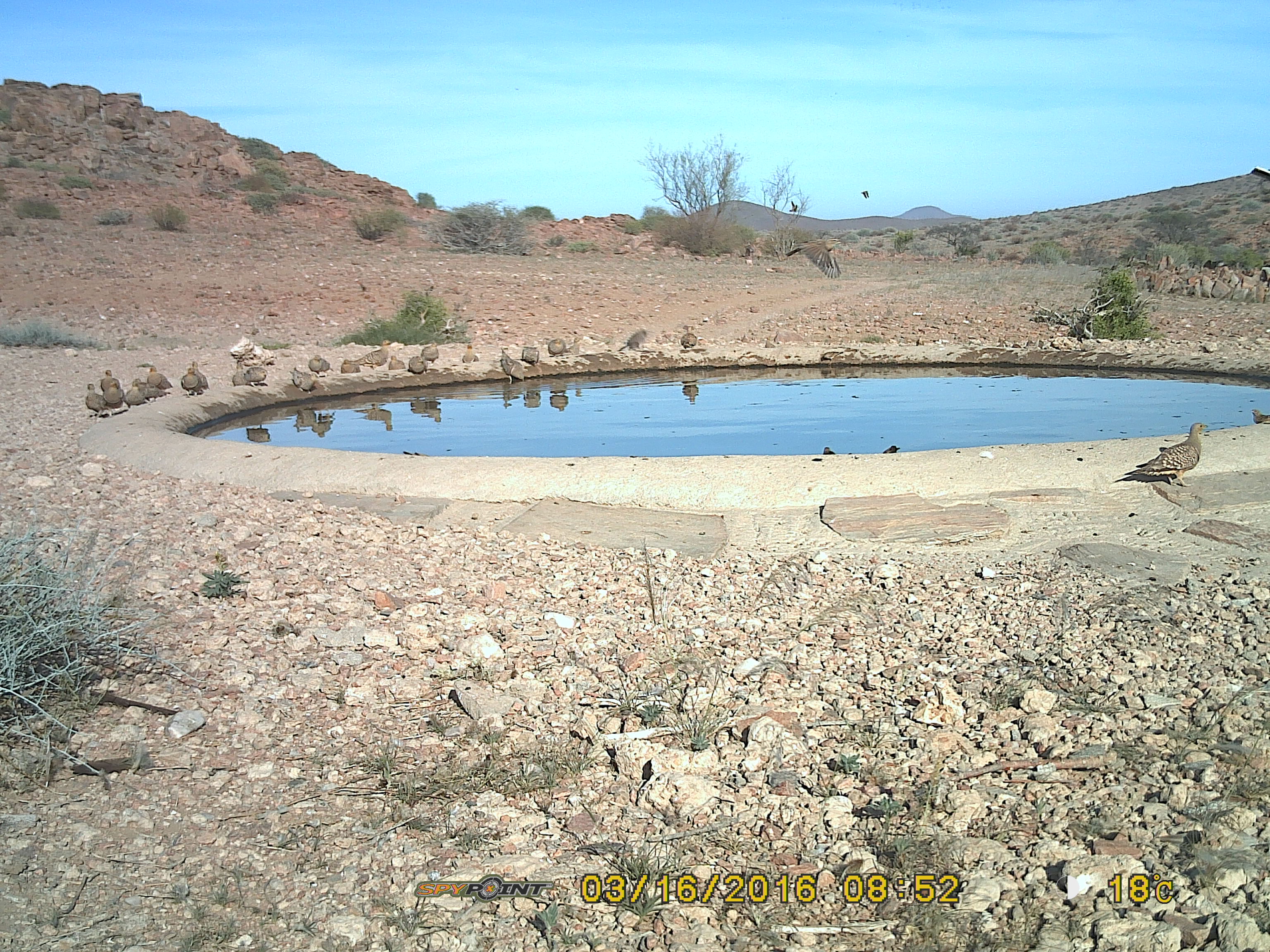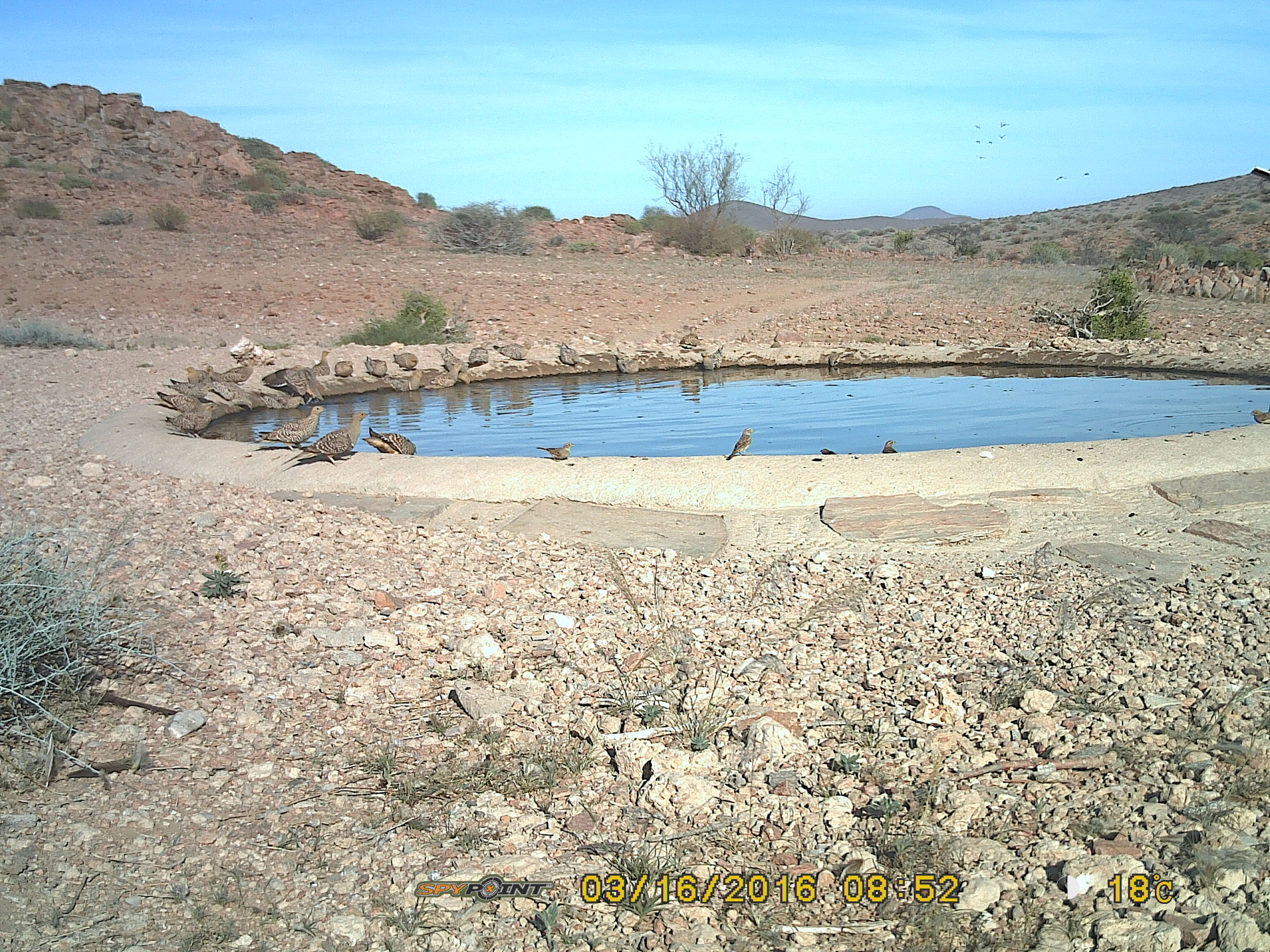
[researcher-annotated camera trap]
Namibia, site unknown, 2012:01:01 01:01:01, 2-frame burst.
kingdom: Animalia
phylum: Chordata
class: Aves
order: Pterocliformes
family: Pteroclidae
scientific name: Pteroclidae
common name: sandgrouse